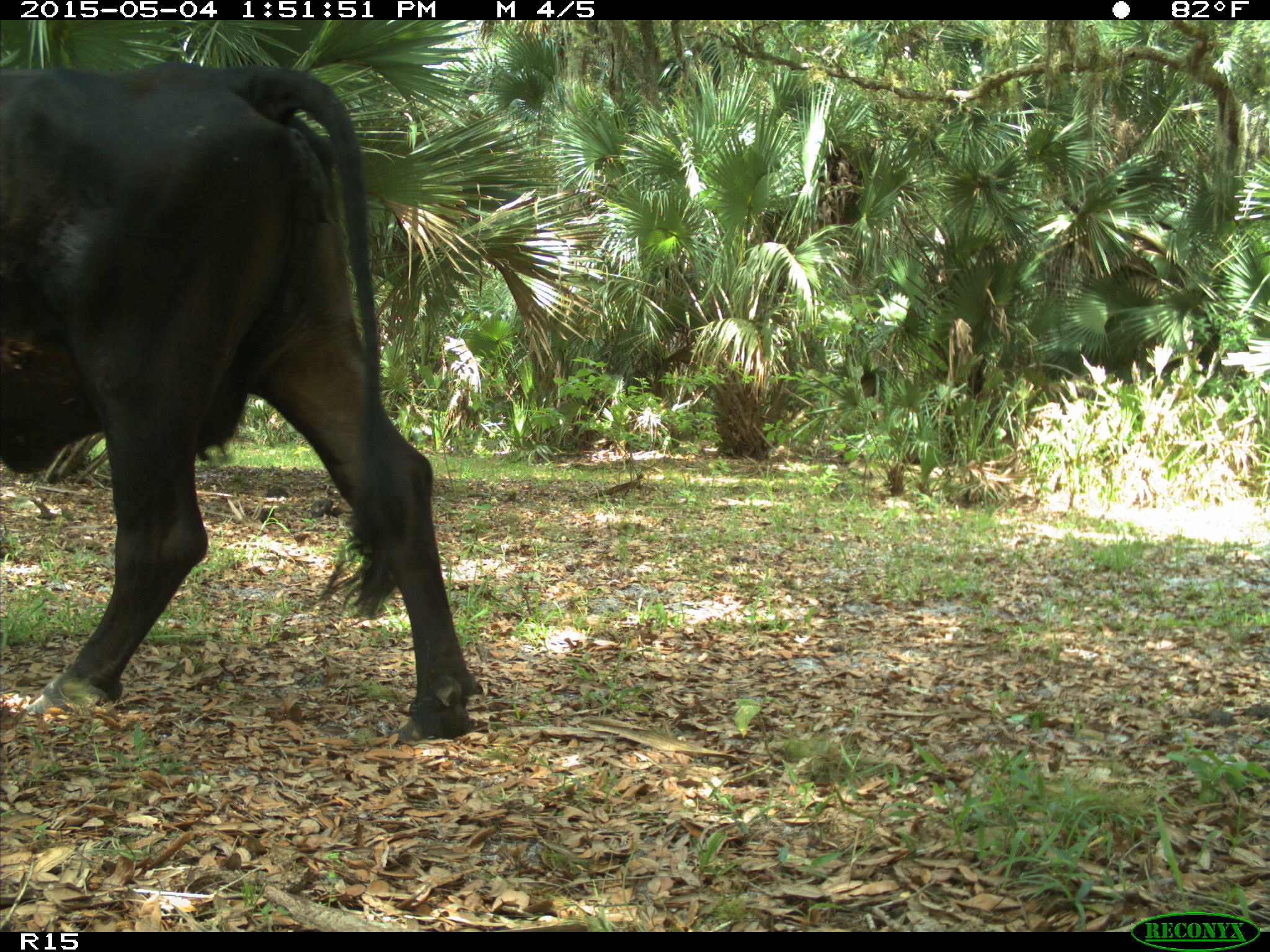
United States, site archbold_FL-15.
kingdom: Animalia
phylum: Chordata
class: Mammalia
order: Artiodactyla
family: Bovidae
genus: Bos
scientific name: Bos taurus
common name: domestic cow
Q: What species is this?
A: Bos taurus (domestic cow).